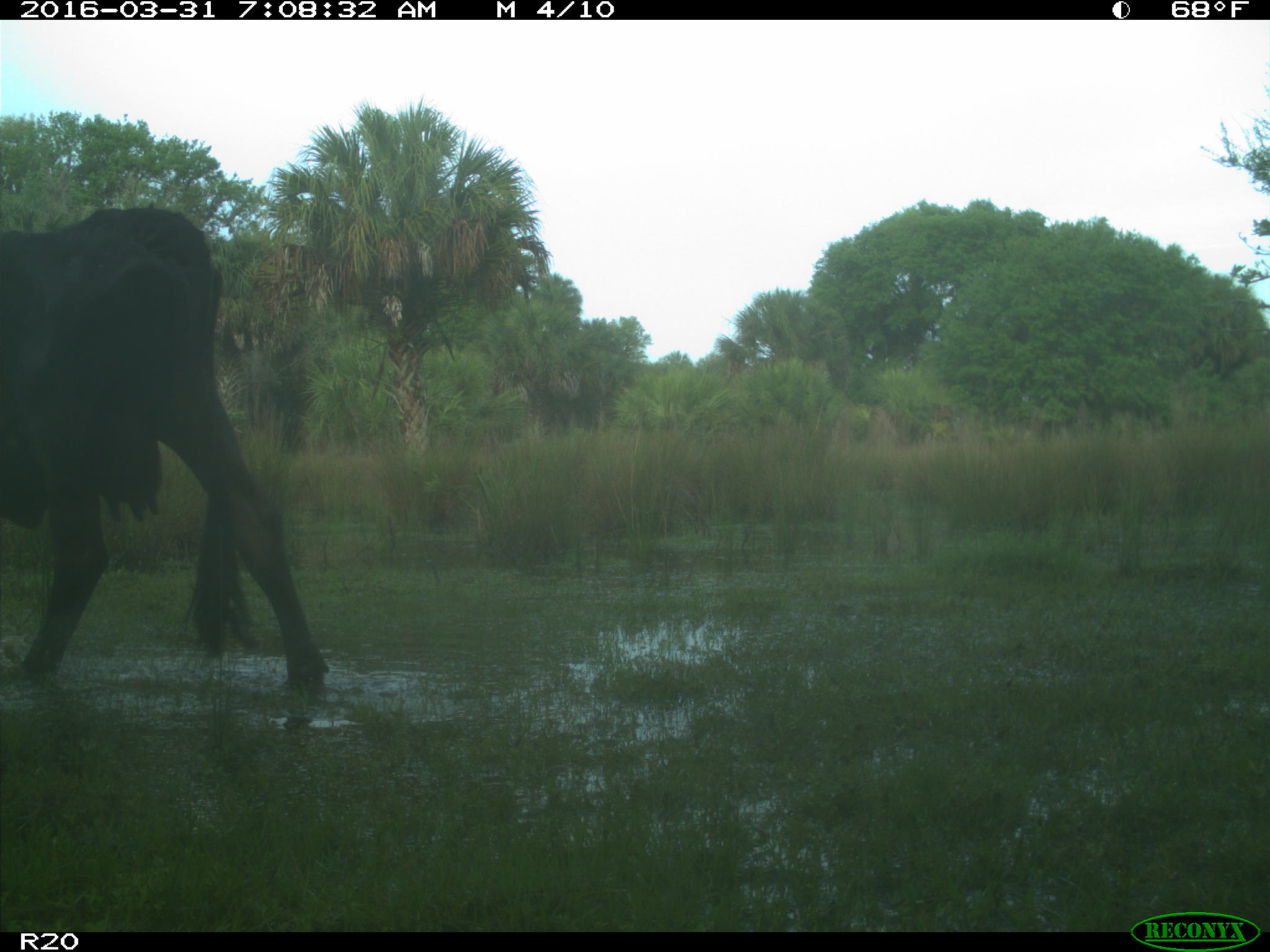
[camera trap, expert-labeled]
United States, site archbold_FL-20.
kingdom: Animalia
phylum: Chordata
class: Mammalia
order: Artiodactyla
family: Bovidae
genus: Bos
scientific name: Bos taurus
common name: domestic cow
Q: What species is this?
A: Bos taurus (domestic cow).